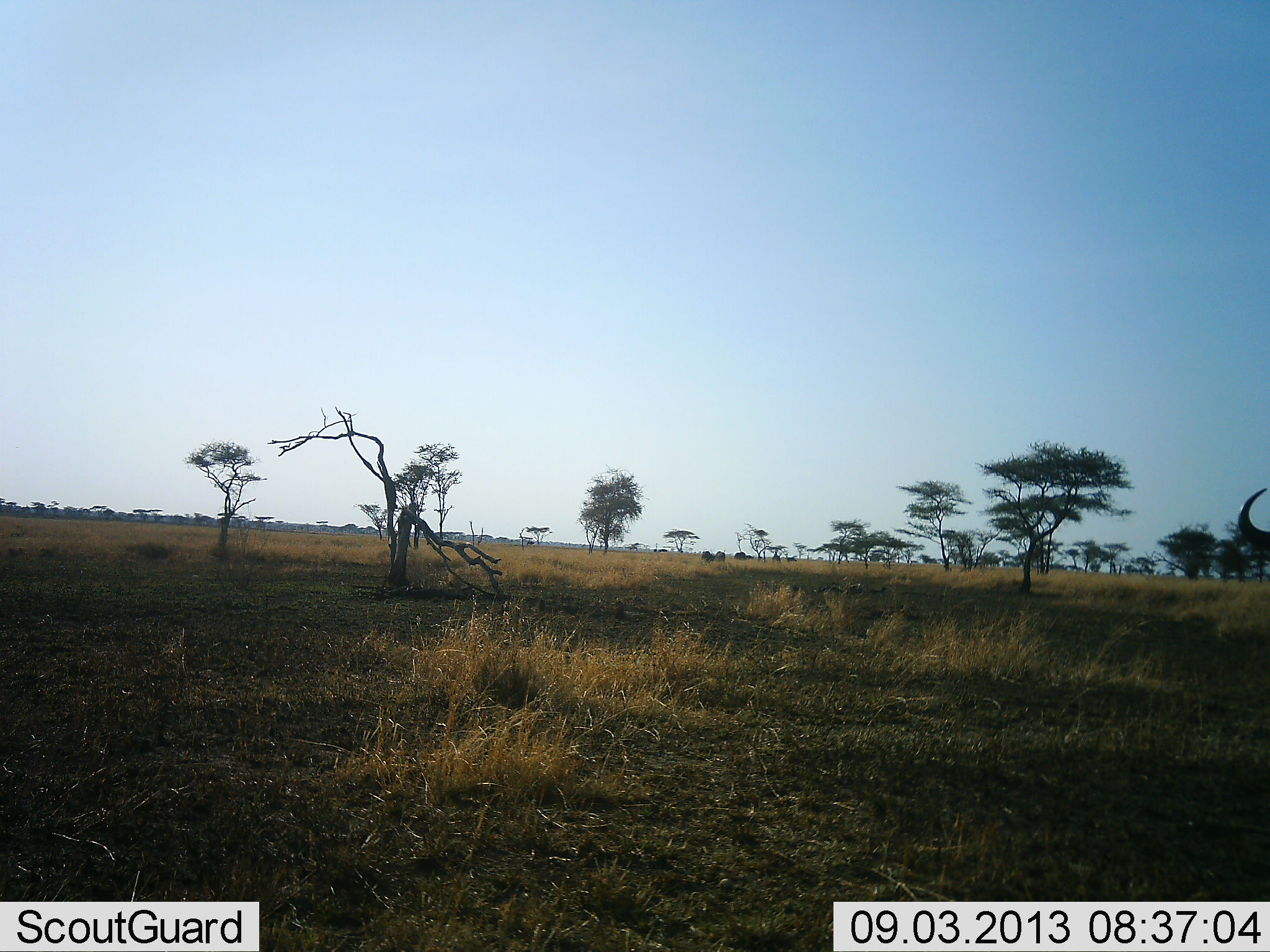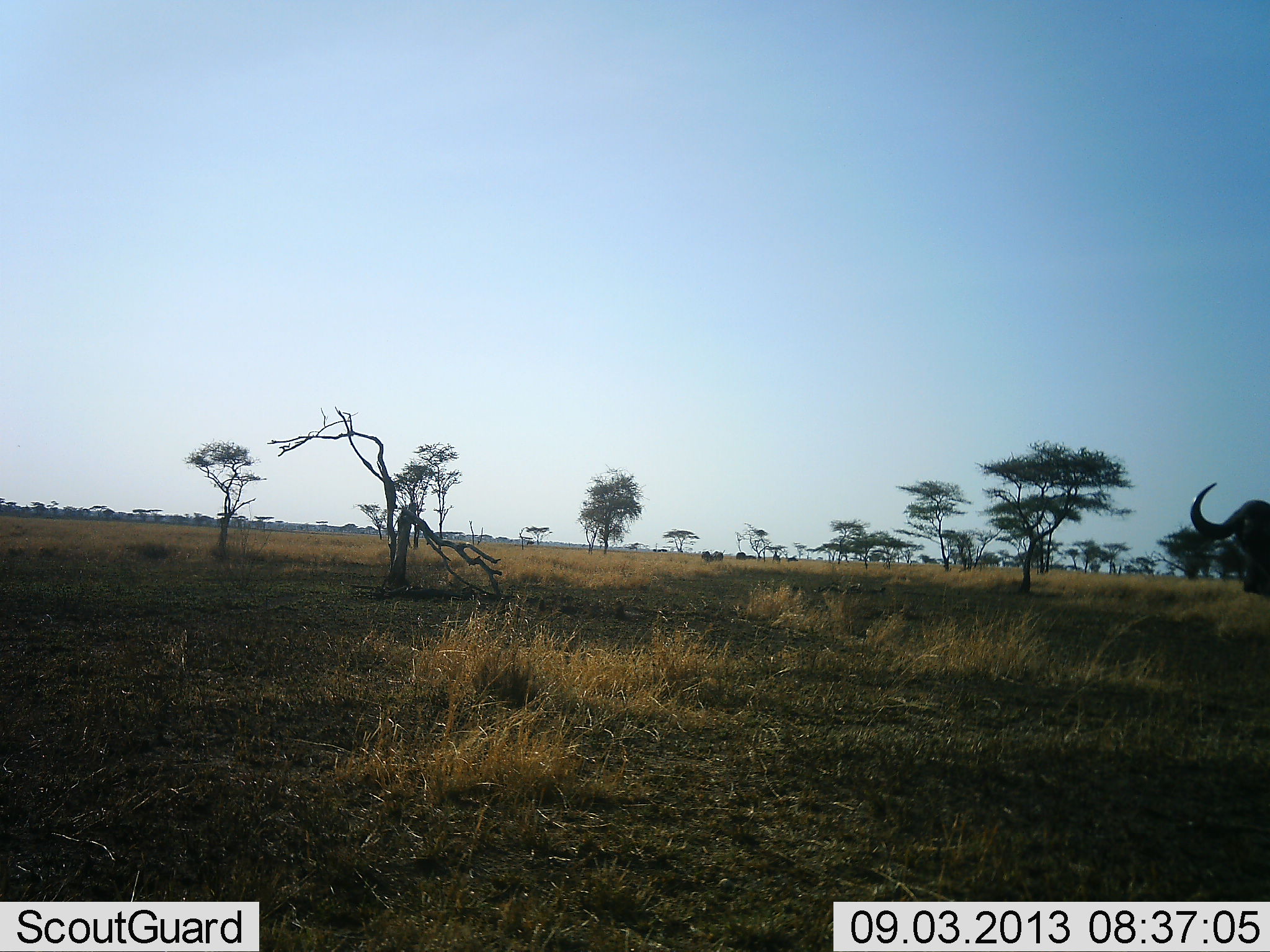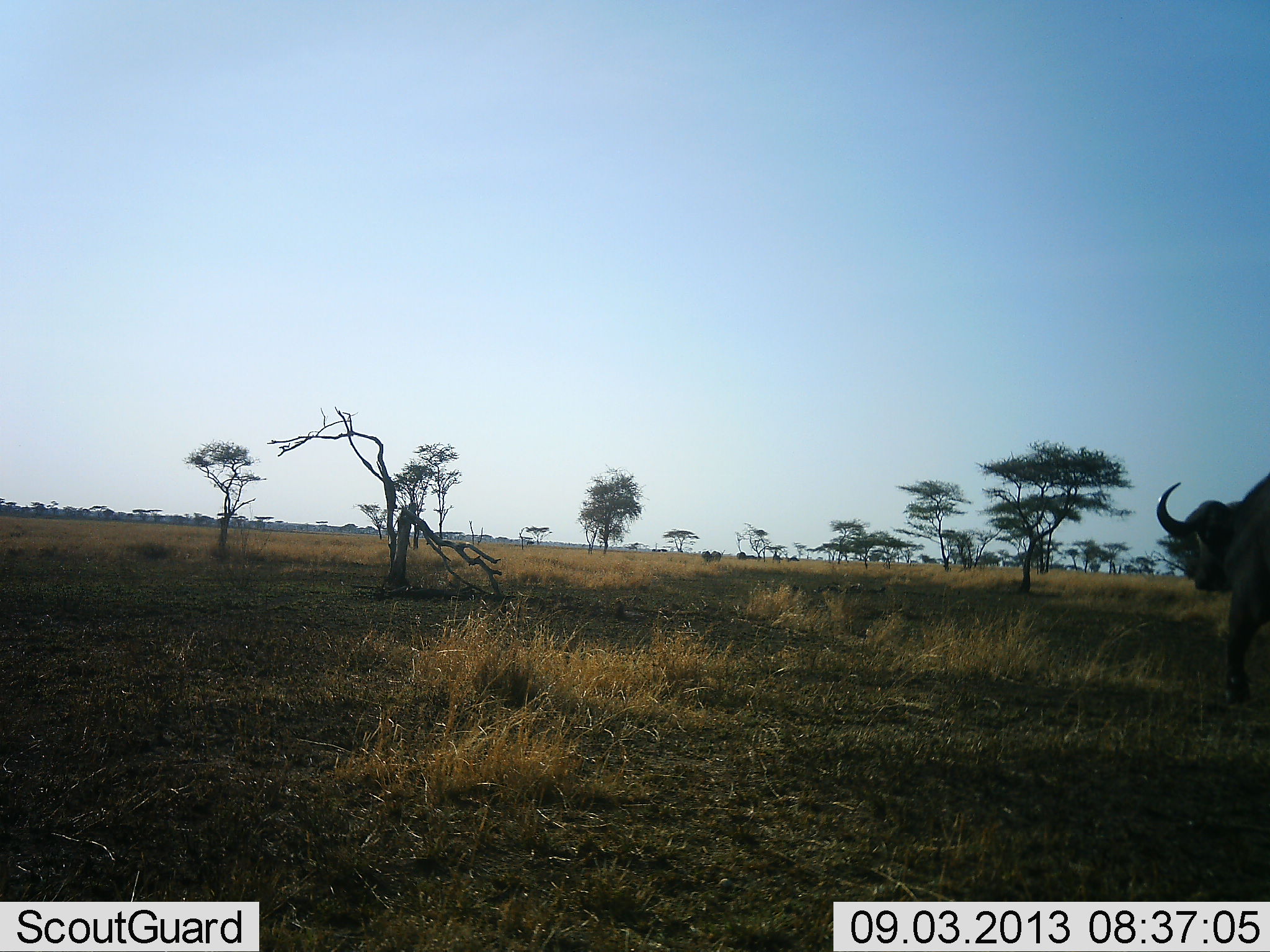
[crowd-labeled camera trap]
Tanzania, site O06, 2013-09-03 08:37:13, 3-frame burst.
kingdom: Animalia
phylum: Chordata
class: Mammalia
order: Artiodactyla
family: Bovidae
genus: Syncerus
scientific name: Syncerus caffer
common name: cape buffalo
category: buffalo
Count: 1.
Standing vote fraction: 20%.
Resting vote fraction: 0%.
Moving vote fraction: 84%.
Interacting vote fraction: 0%.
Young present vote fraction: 0%.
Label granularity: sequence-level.